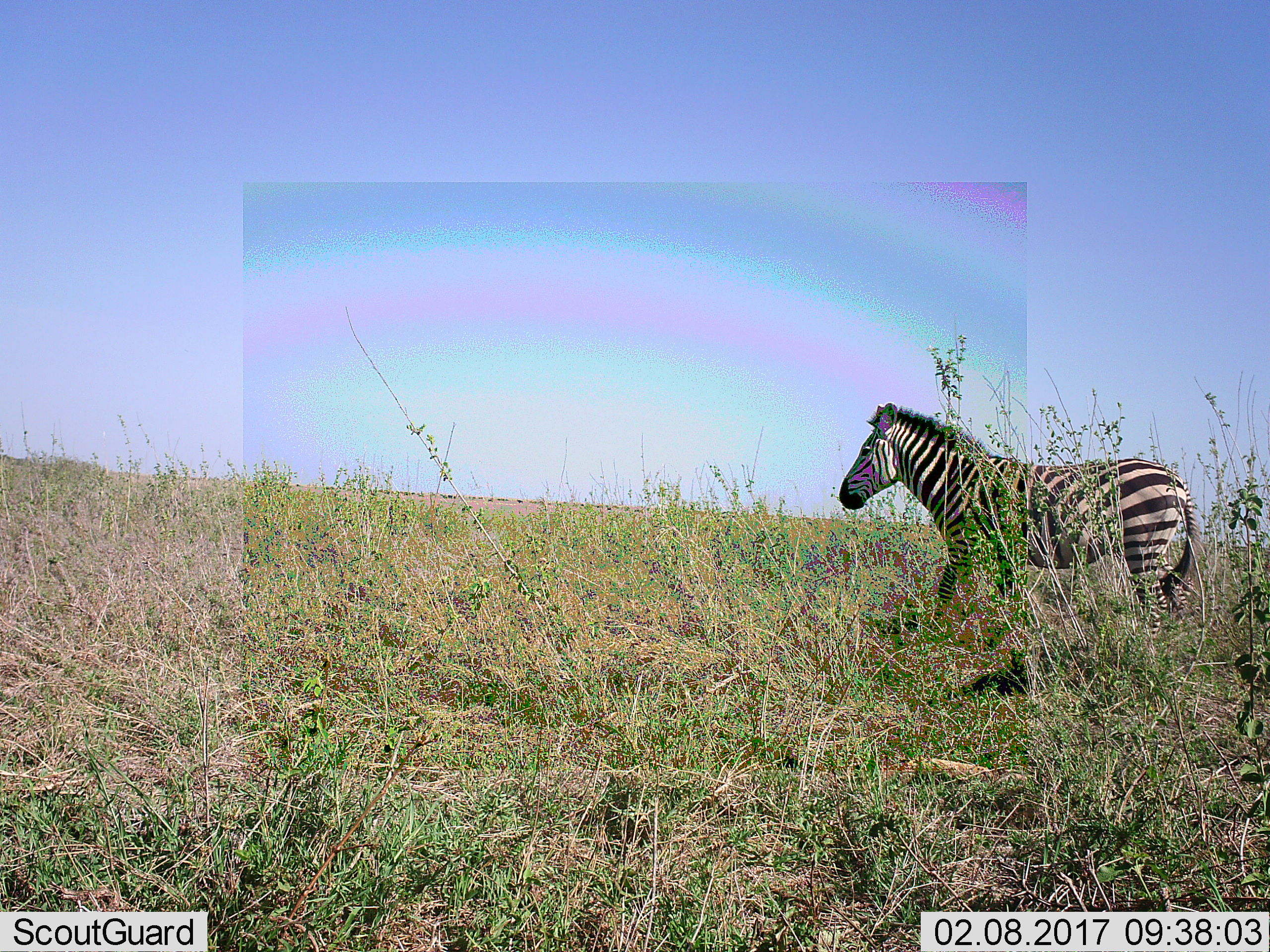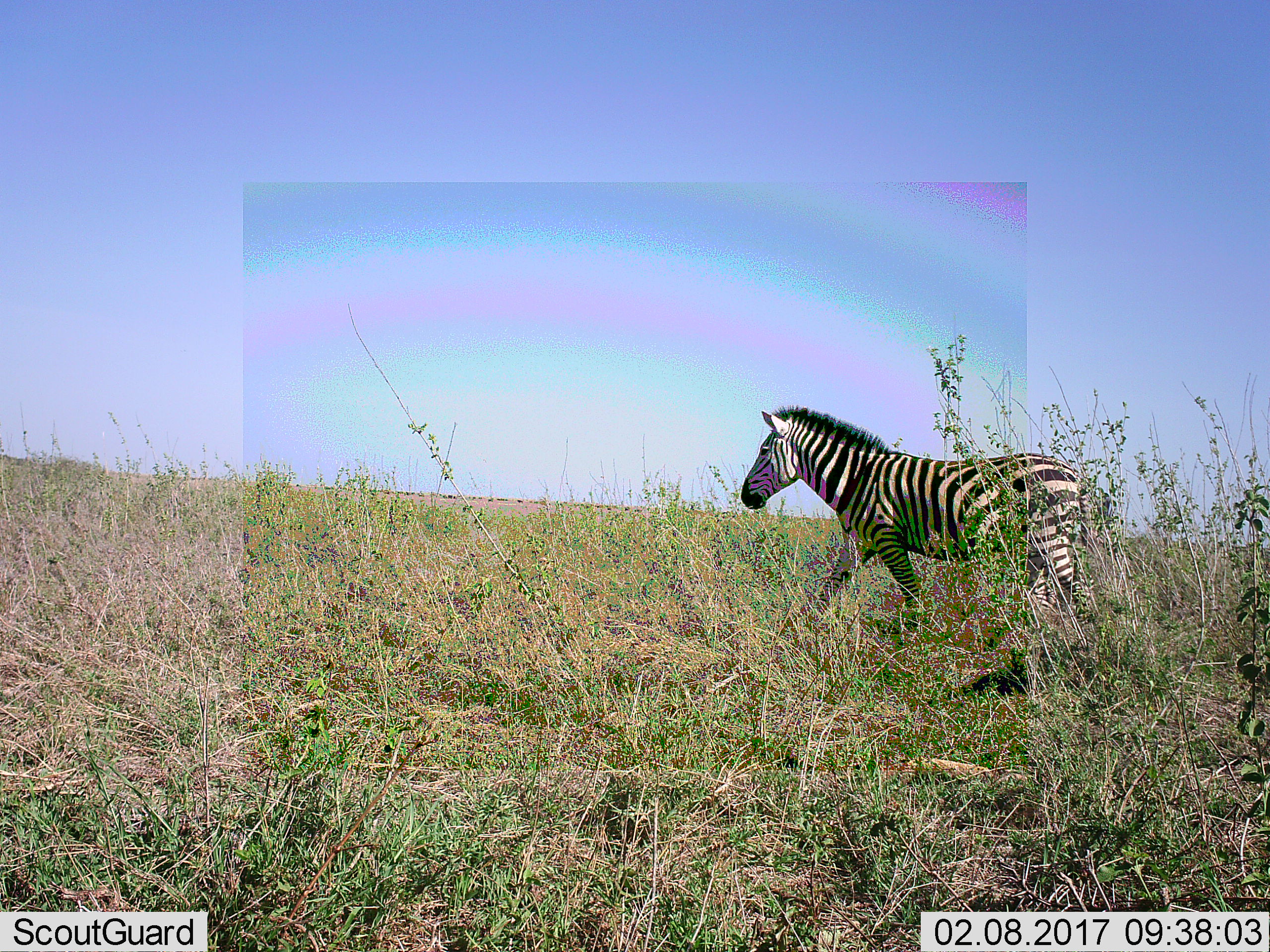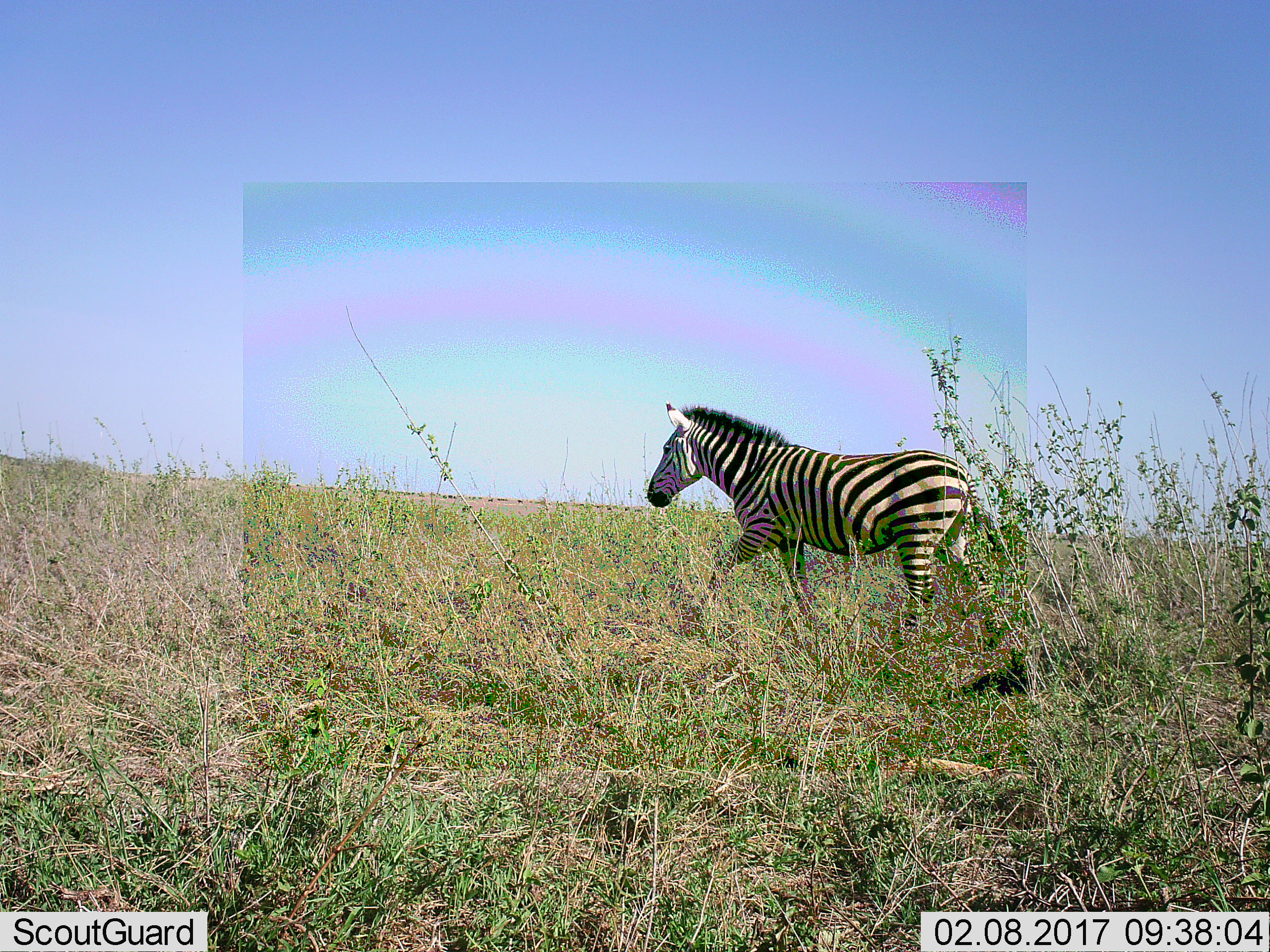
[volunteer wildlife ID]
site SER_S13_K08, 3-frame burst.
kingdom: Animalia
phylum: Chordata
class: Mammalia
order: Perissodactyla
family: Equidae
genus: Equus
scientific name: Equus quagga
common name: plains zebra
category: zebraplains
Zebraplains (plains zebra) (Equus quagga), count 1. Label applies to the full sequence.